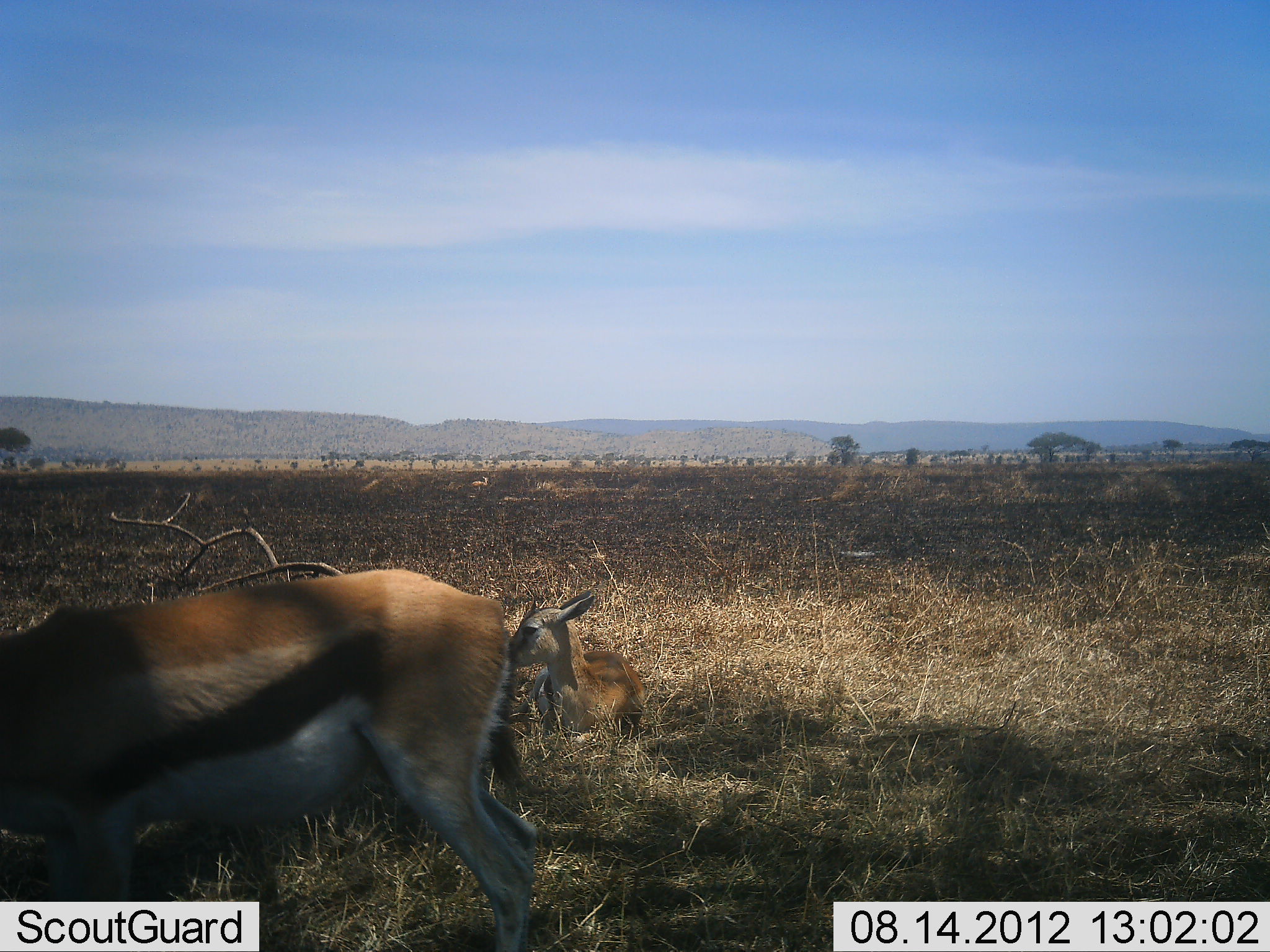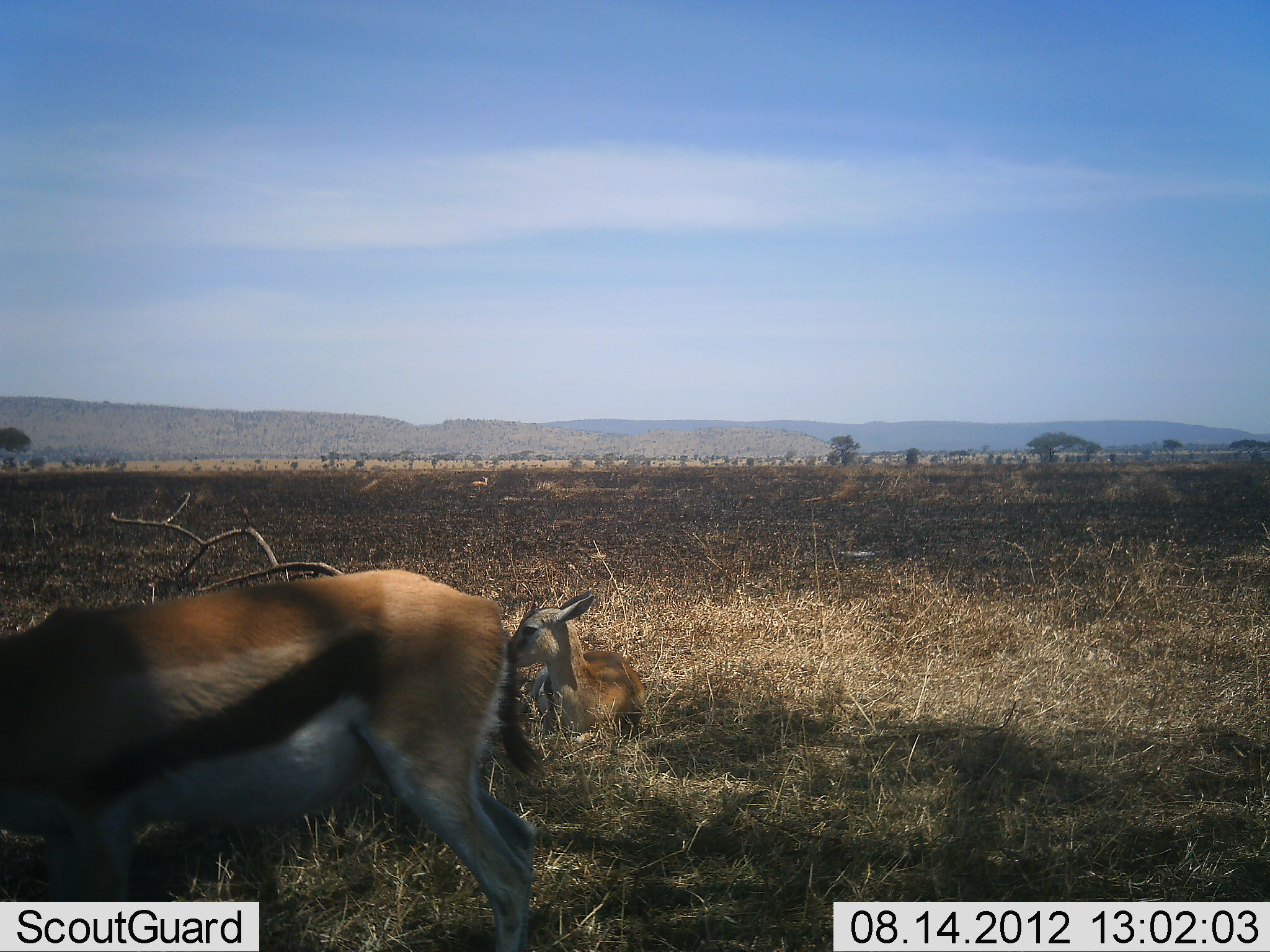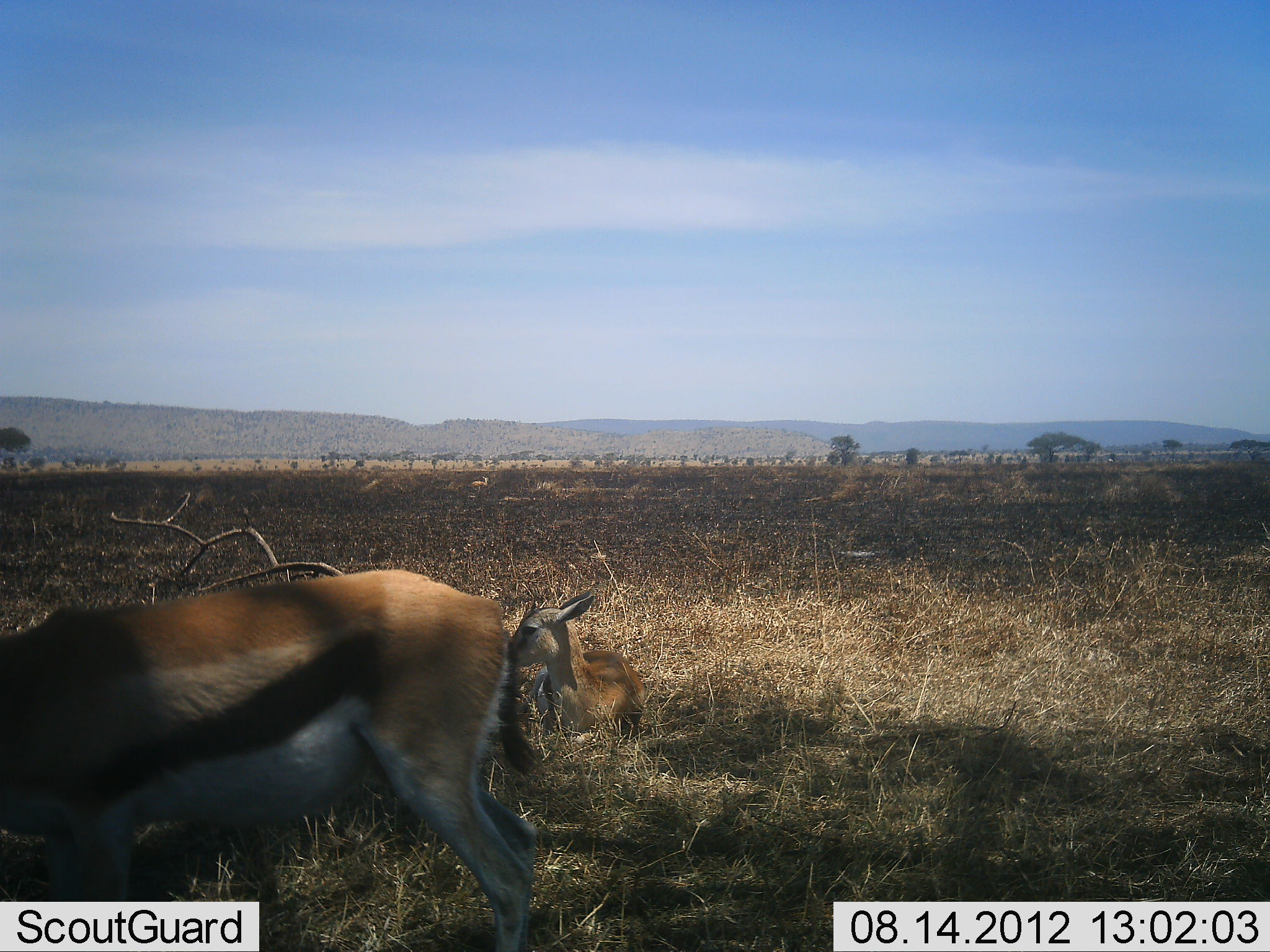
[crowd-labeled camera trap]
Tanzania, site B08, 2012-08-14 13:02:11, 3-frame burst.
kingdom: Animalia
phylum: Chordata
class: Mammalia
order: Artiodactyla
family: Bovidae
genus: Eudorcas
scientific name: Eudorcas thomsonii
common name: thomson's gazelle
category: gazellethomsons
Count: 2.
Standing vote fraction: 70%.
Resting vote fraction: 80%.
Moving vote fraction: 10%.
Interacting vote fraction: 0%.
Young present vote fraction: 30%.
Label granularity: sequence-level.